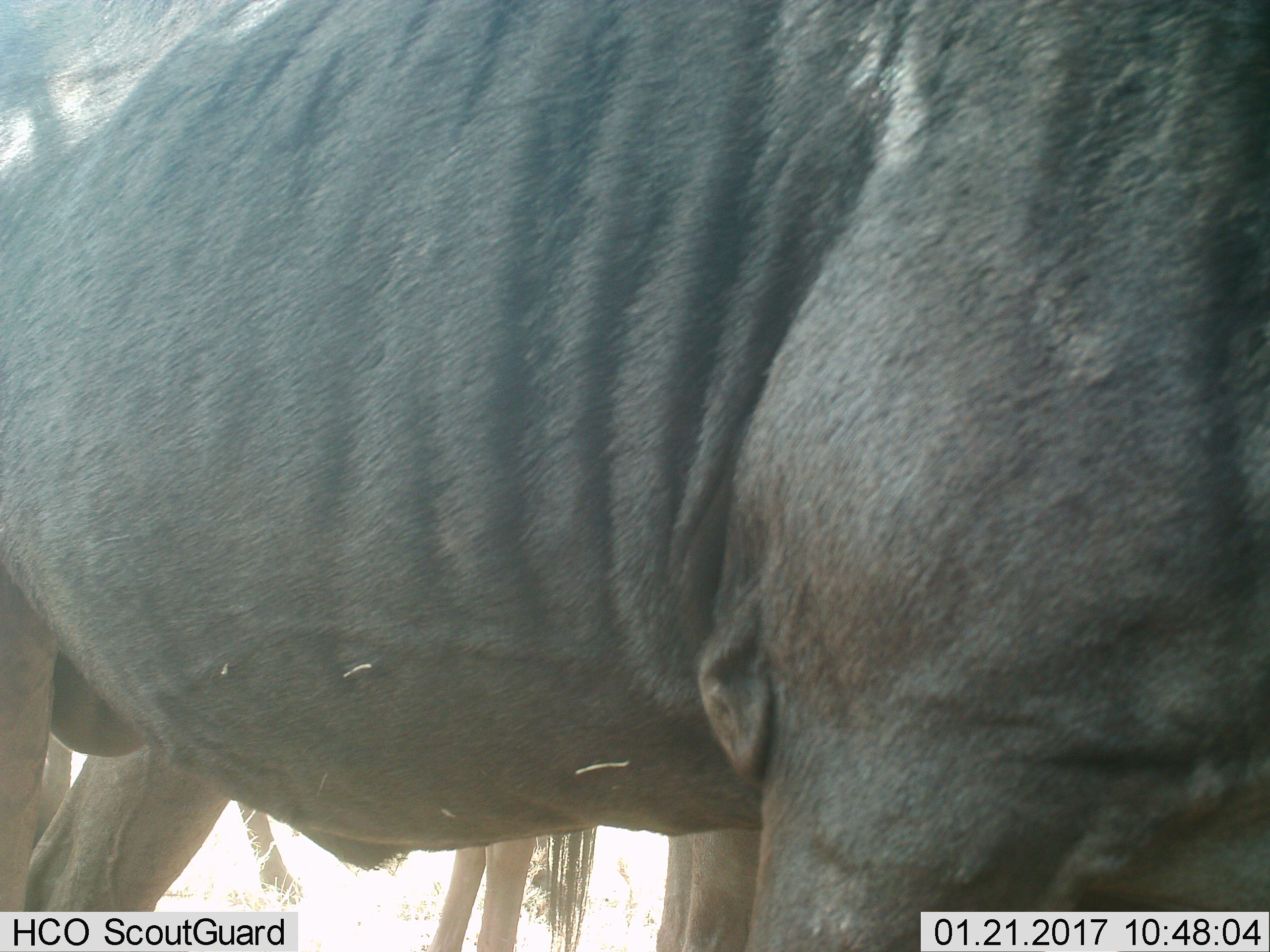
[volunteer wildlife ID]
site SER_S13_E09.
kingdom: Animalia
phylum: Chordata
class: Mammalia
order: Artiodactyla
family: Bovidae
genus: Connochaetes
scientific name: Connochaetes taurinus taurinus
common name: blue wildebeest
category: wildebeestblue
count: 3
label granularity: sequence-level